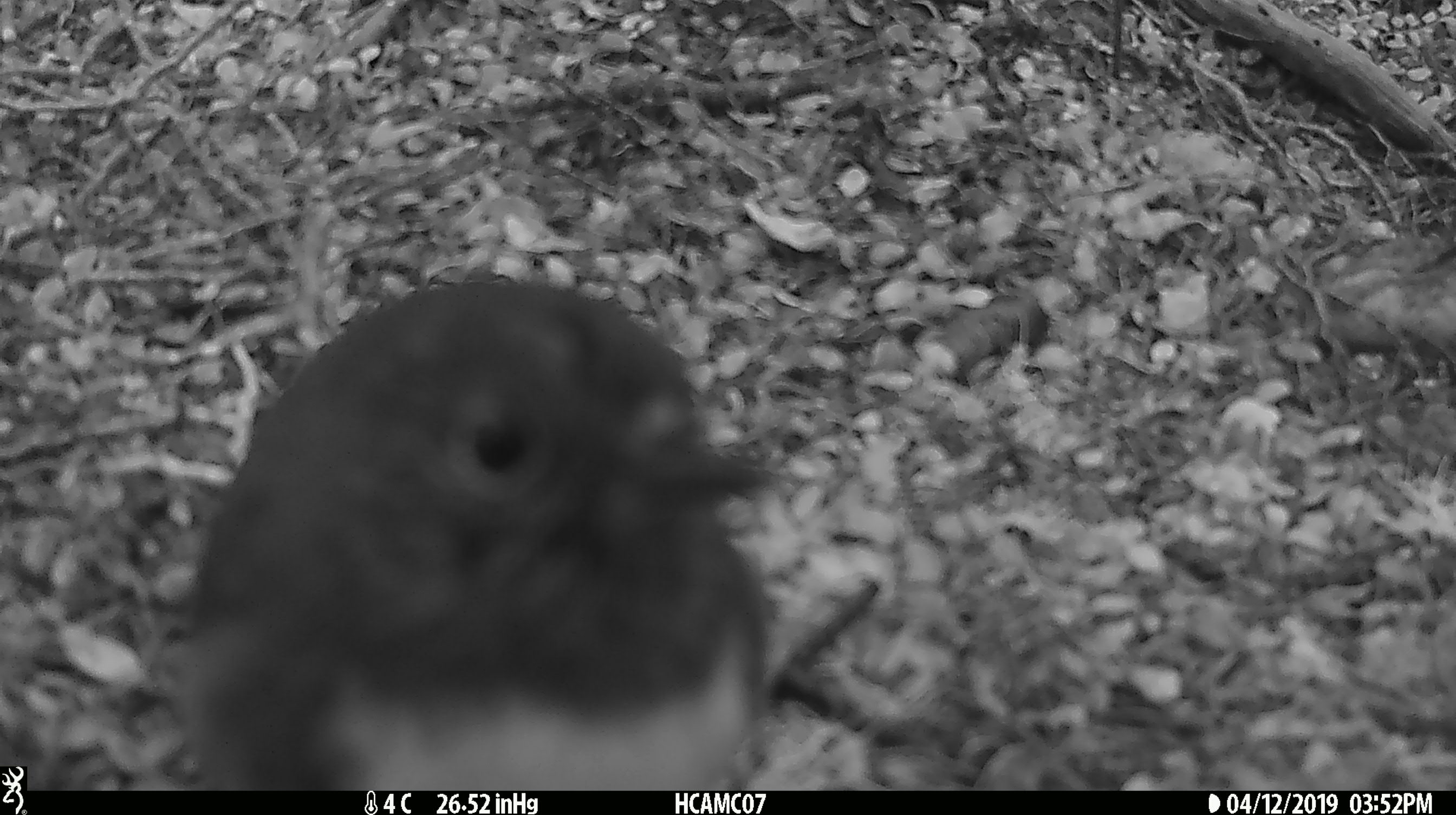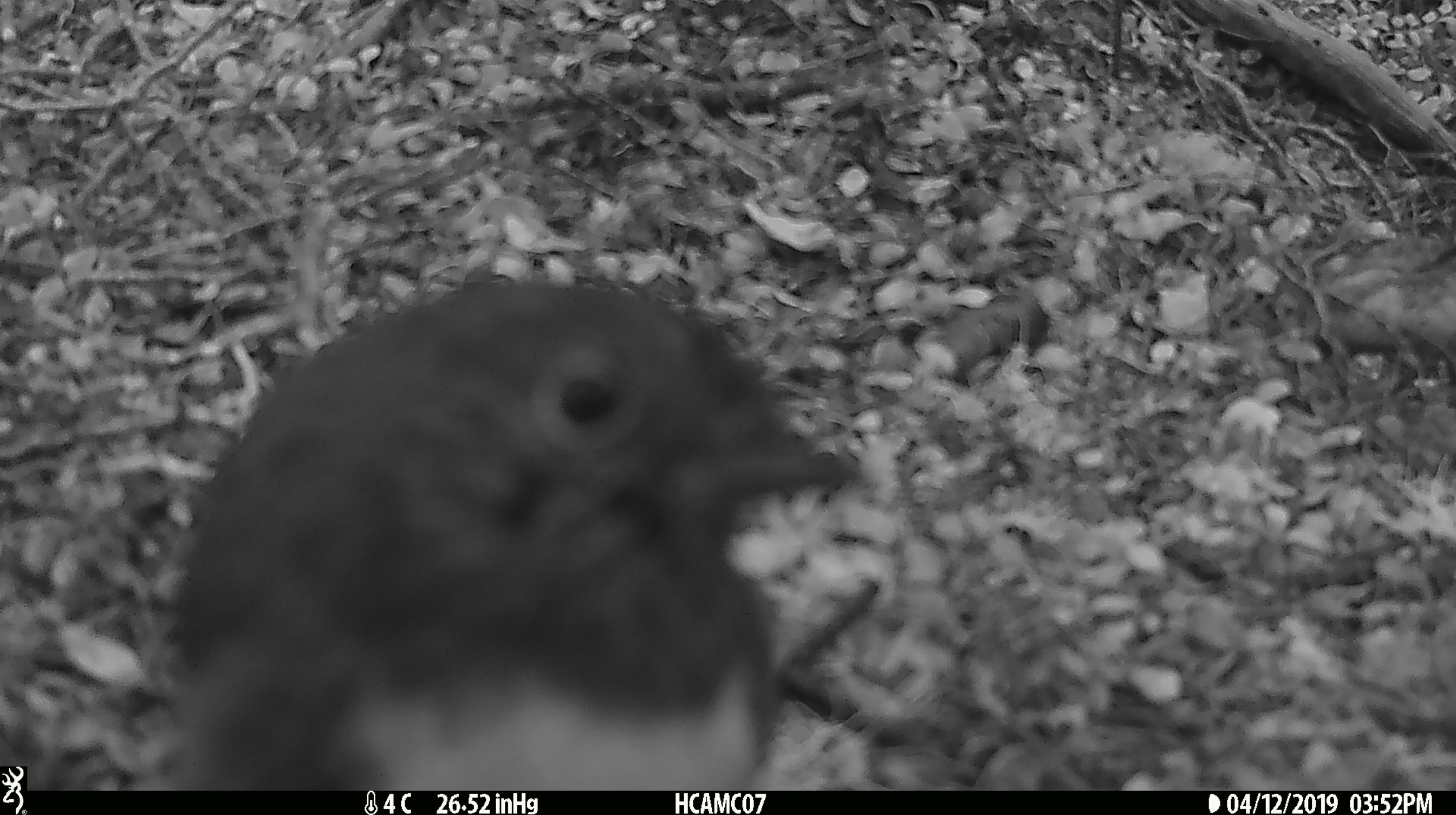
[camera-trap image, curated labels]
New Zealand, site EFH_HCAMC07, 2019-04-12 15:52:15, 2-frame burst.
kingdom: Animalia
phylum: Chordata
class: Aves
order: Passeriformes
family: Petroicidae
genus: Petroica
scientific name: Petroica australis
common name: new zealand robin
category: robin